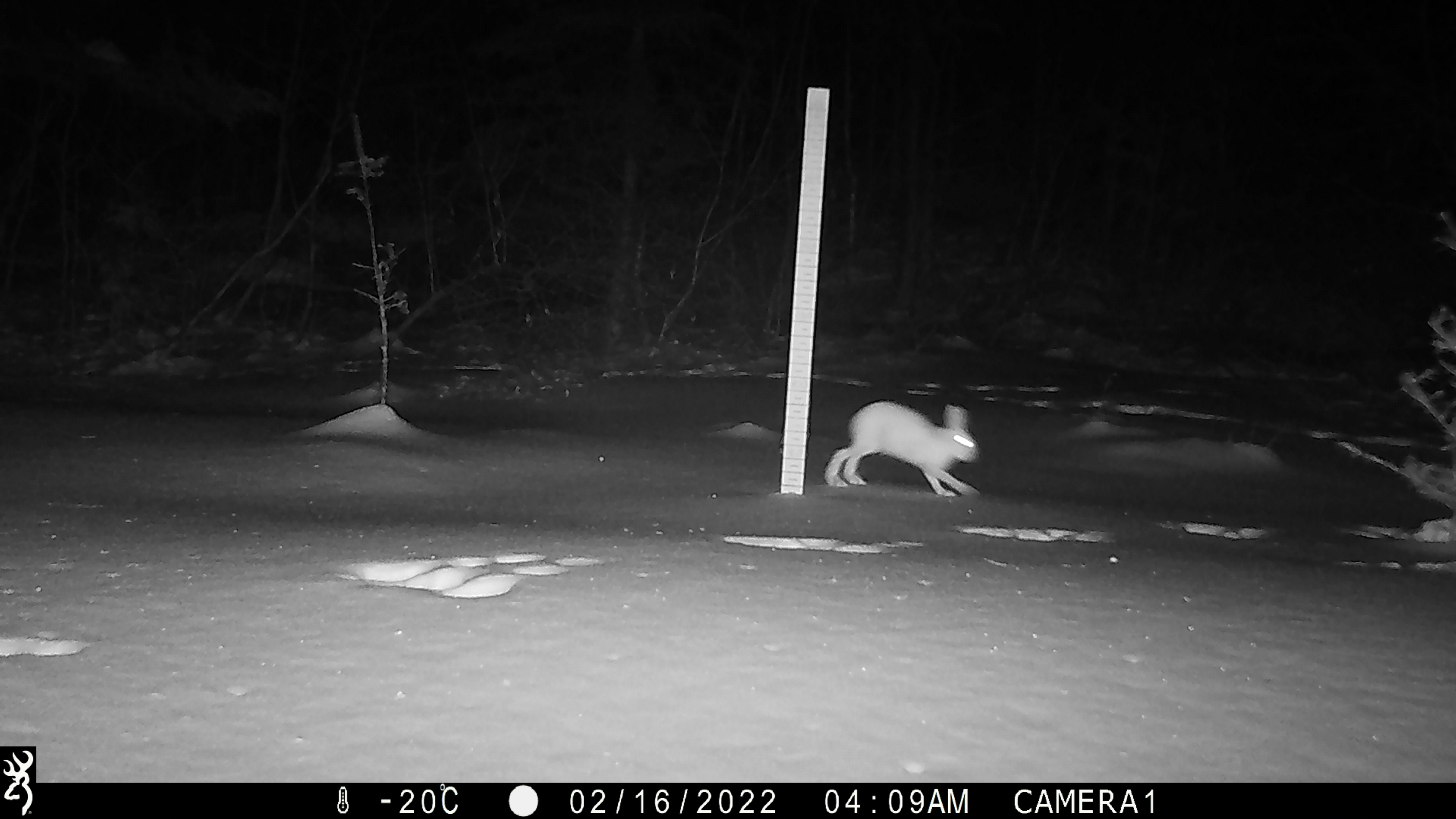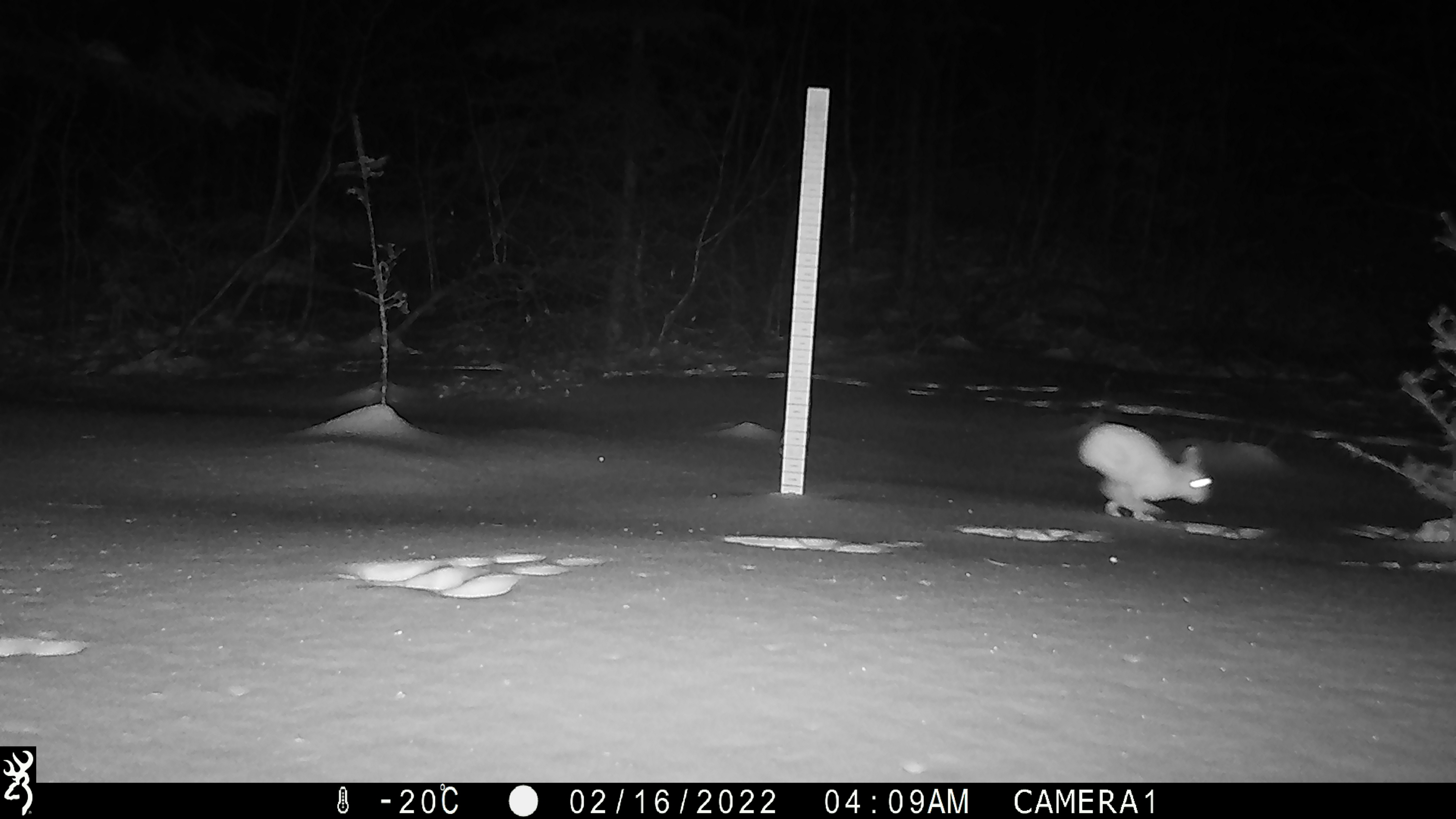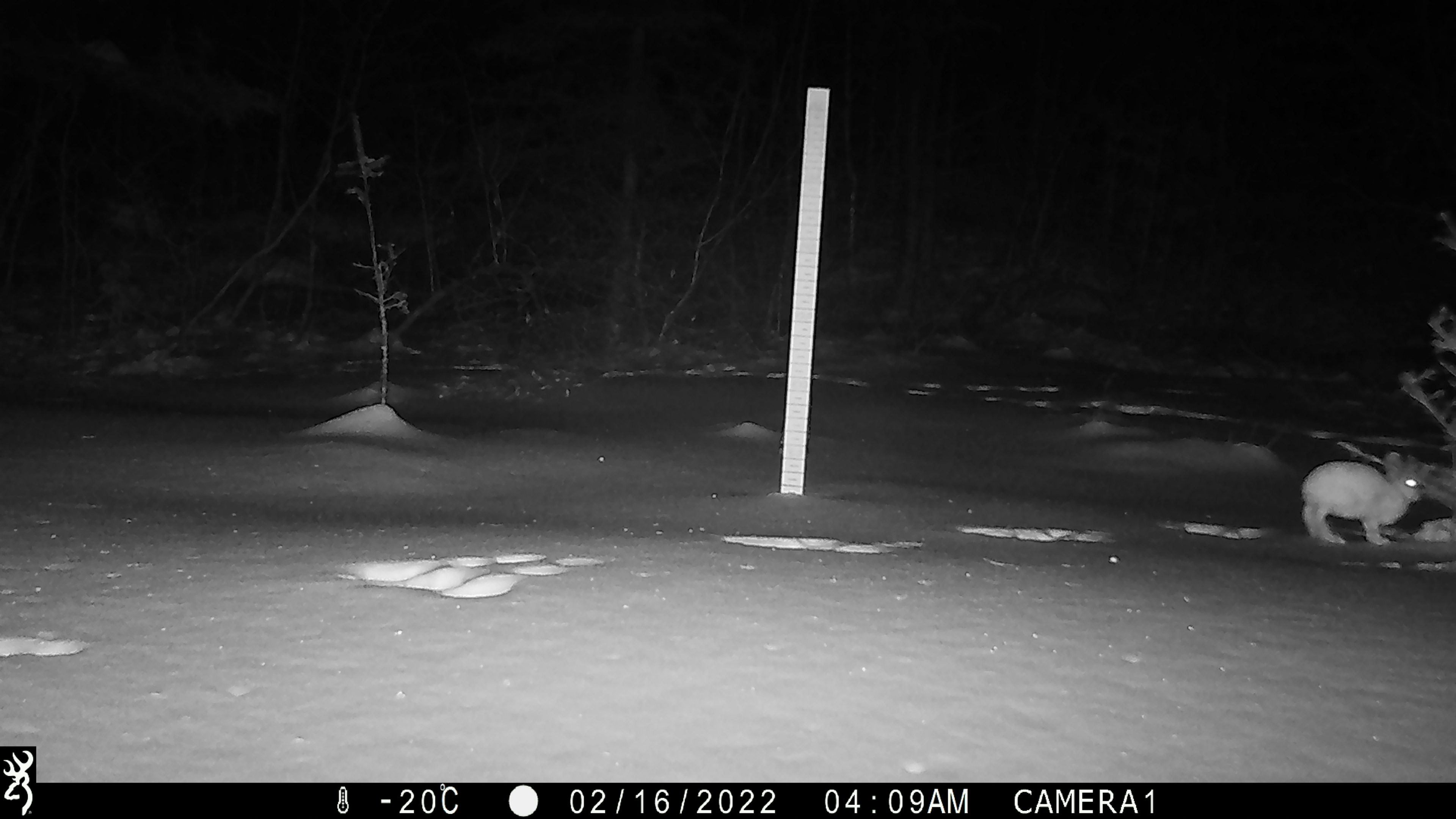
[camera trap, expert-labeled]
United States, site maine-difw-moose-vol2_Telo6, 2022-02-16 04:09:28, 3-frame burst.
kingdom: Animalia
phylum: Chordata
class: Mammalia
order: Lagomorpha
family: Leporidae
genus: Lepus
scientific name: Lepus americanus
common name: snowshoe hare